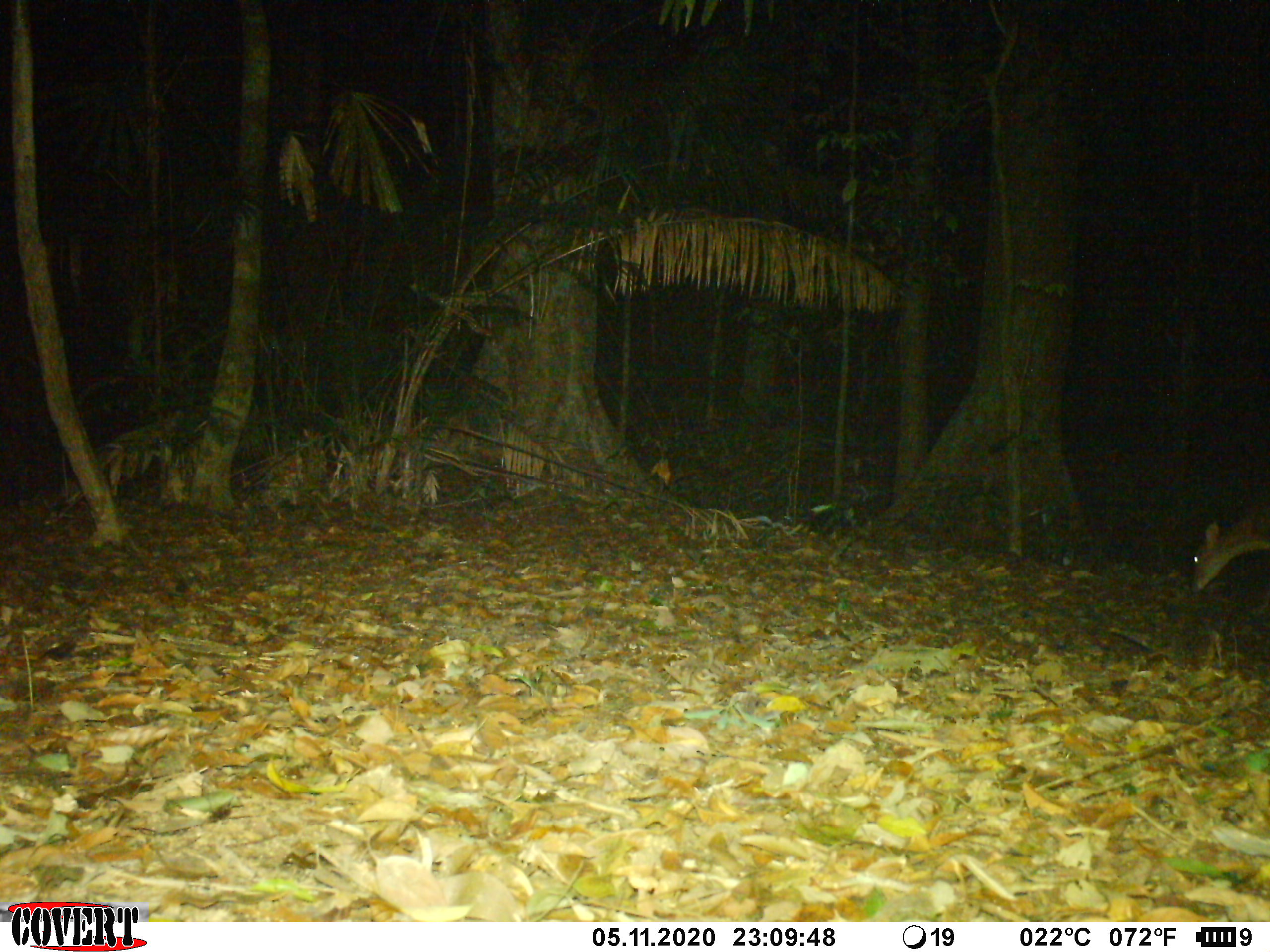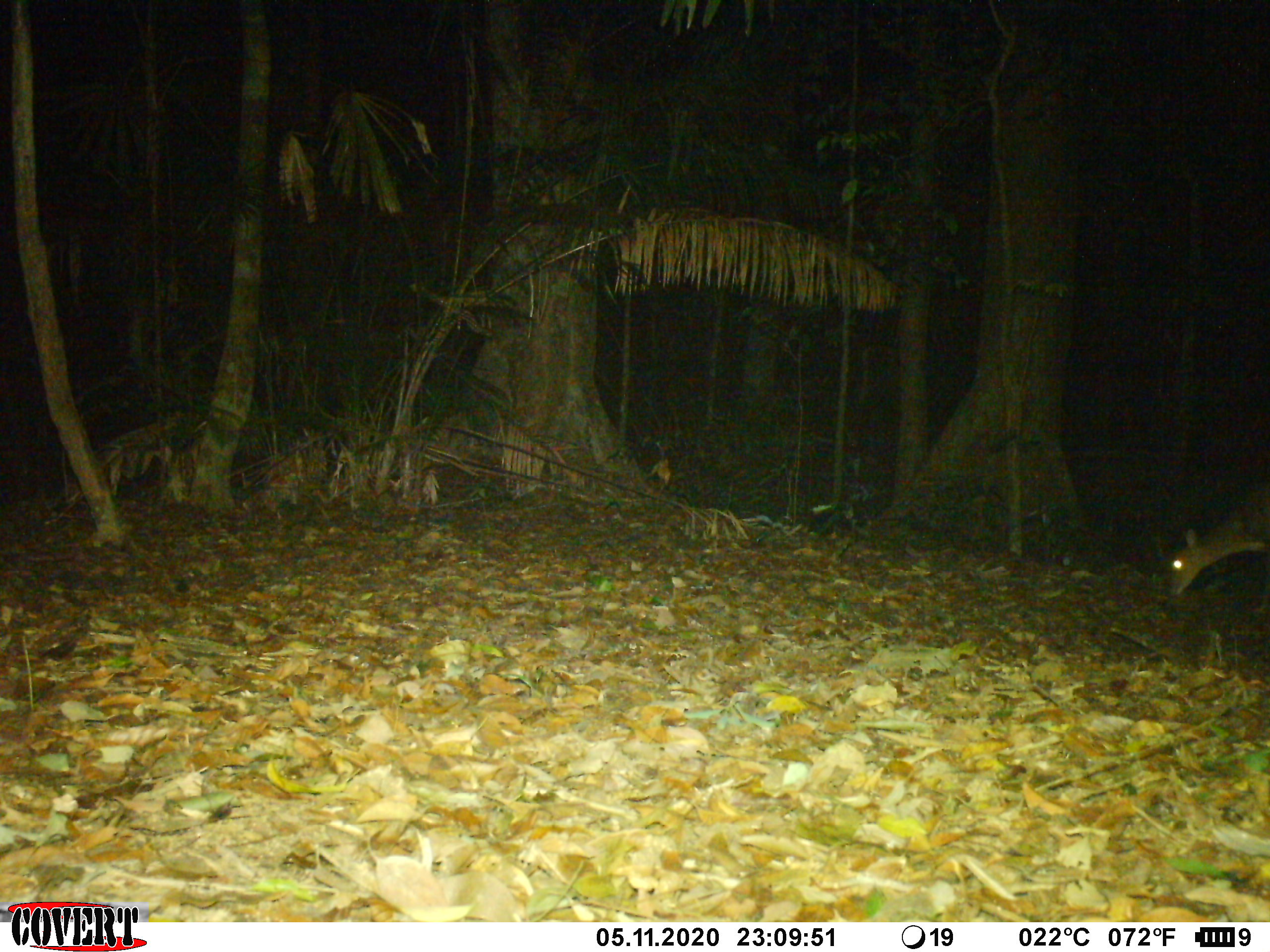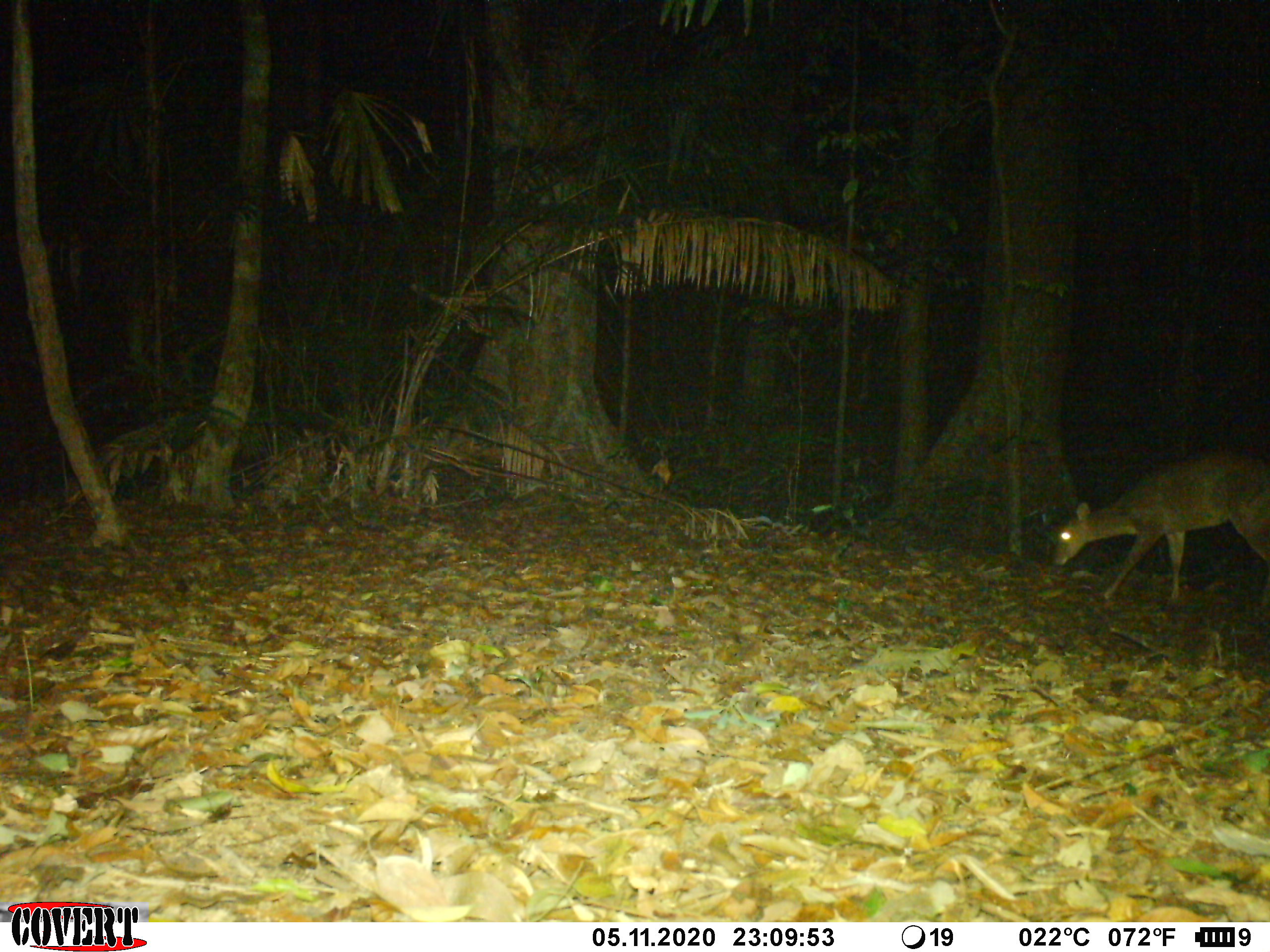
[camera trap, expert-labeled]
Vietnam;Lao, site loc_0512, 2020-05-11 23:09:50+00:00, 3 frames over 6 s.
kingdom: Animalia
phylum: Chordata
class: Mammalia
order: Artiodactyla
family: Cervidae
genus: Muntiacus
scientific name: Muntiacus vuquangensis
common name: large-antlered muntjac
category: large antlered muntjac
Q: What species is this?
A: Large antlered muntjac (large-antlered muntjac) (Muntiacus vuquangensis).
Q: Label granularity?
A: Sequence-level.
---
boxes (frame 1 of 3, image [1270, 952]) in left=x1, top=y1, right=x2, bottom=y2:
large antlered muntjac: left=1190, top=497, right=1270, bottom=592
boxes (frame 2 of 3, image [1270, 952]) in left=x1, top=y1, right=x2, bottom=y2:
large antlered muntjac: left=1168, top=478, right=1270, bottom=596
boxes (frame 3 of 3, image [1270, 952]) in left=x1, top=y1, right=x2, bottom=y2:
large antlered muntjac: left=1051, top=448, right=1270, bottom=610